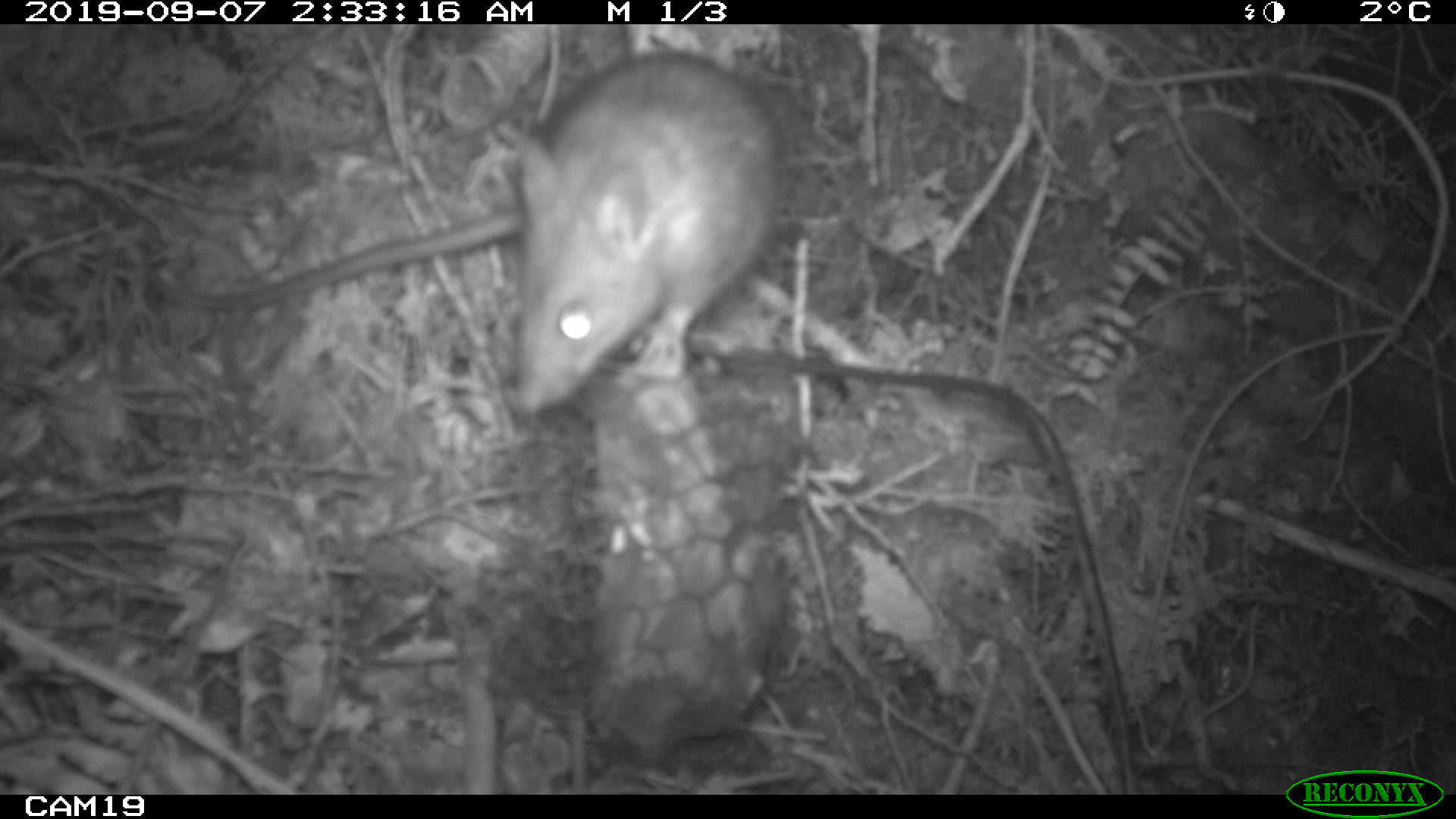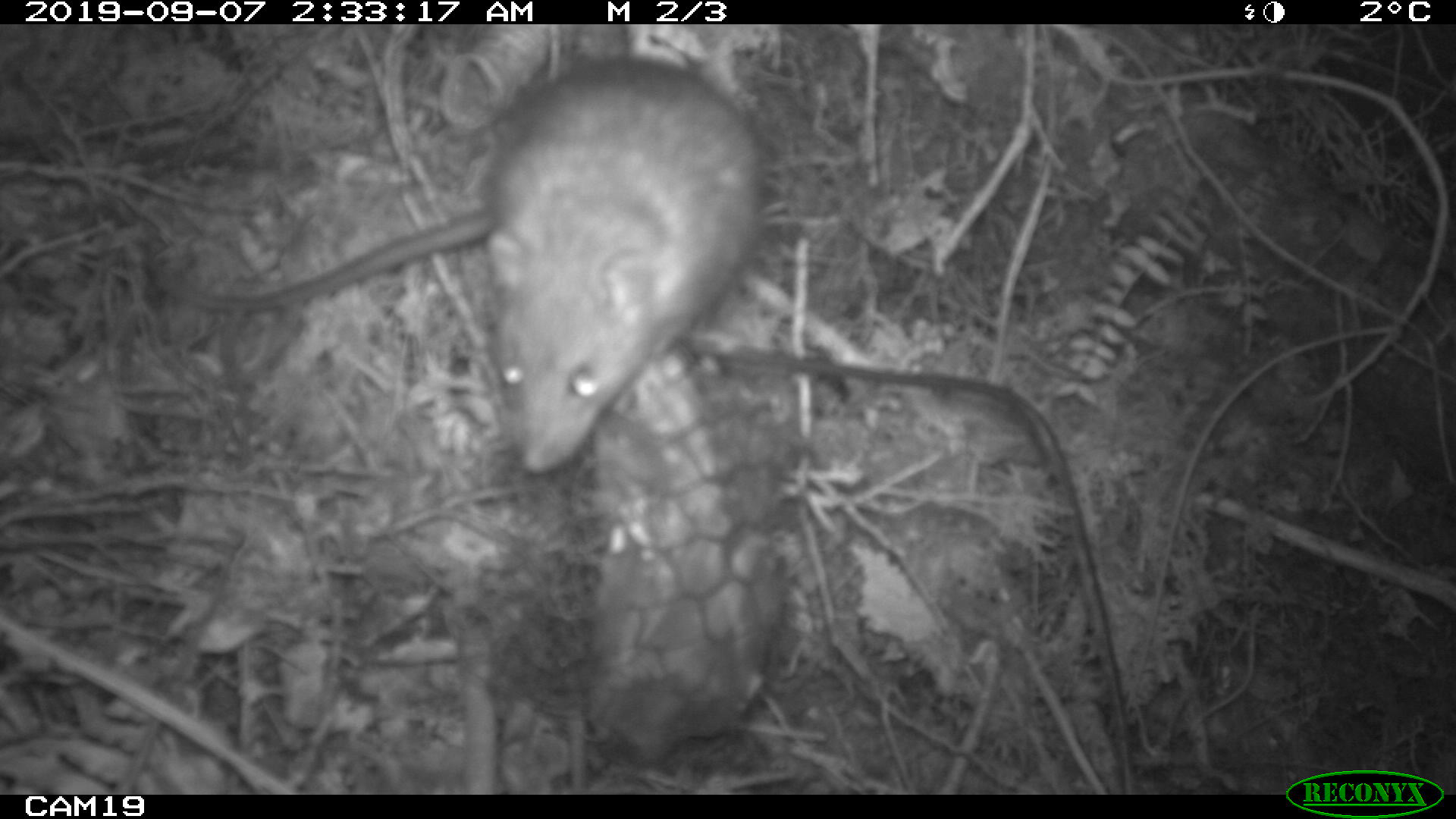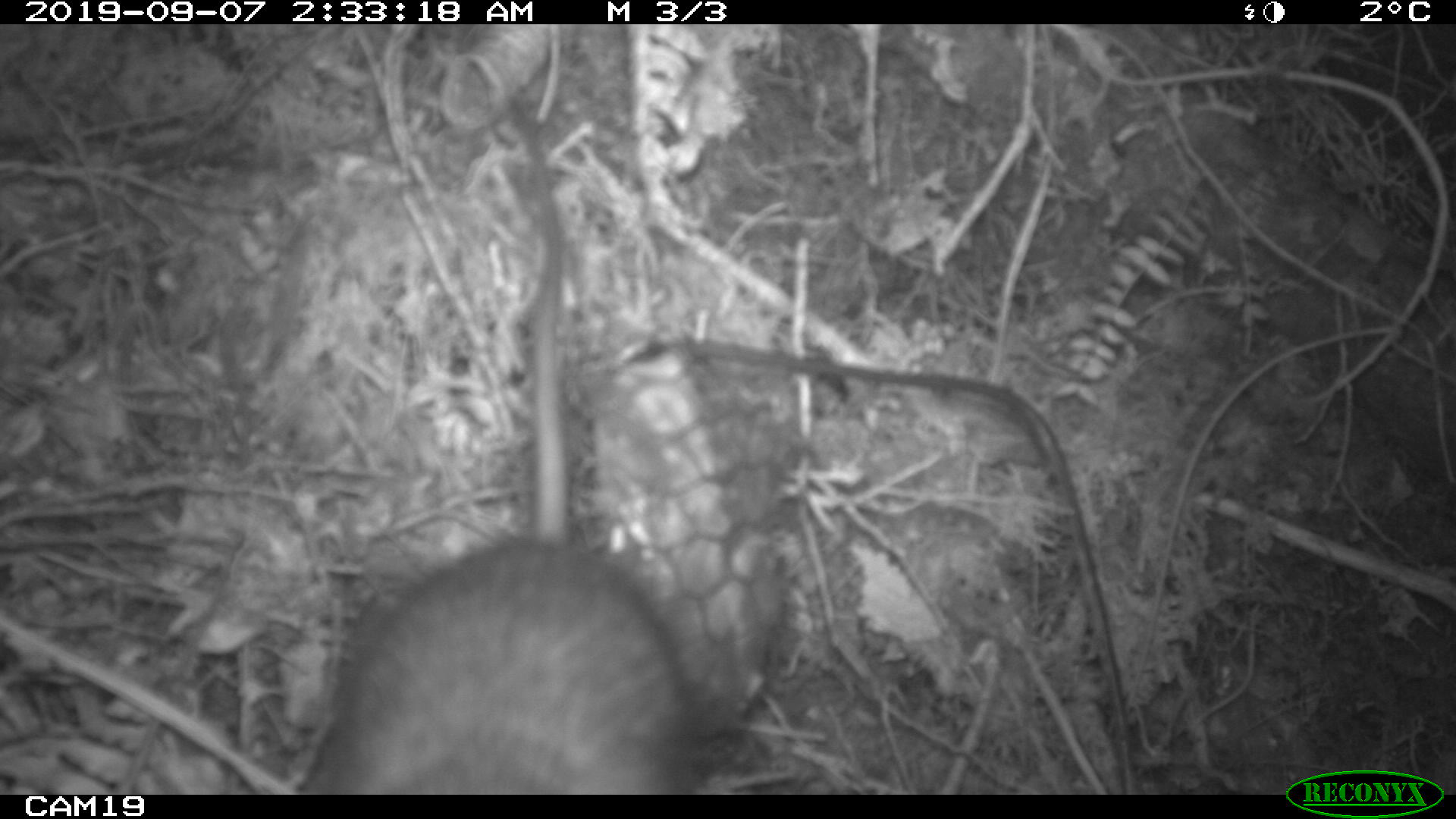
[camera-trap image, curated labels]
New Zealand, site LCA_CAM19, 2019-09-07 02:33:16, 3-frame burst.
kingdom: Animalia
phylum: Chordata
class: Mammalia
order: Rodentia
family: Muridae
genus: Rattus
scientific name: Rattus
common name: rat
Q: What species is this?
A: Rat (Rattus).